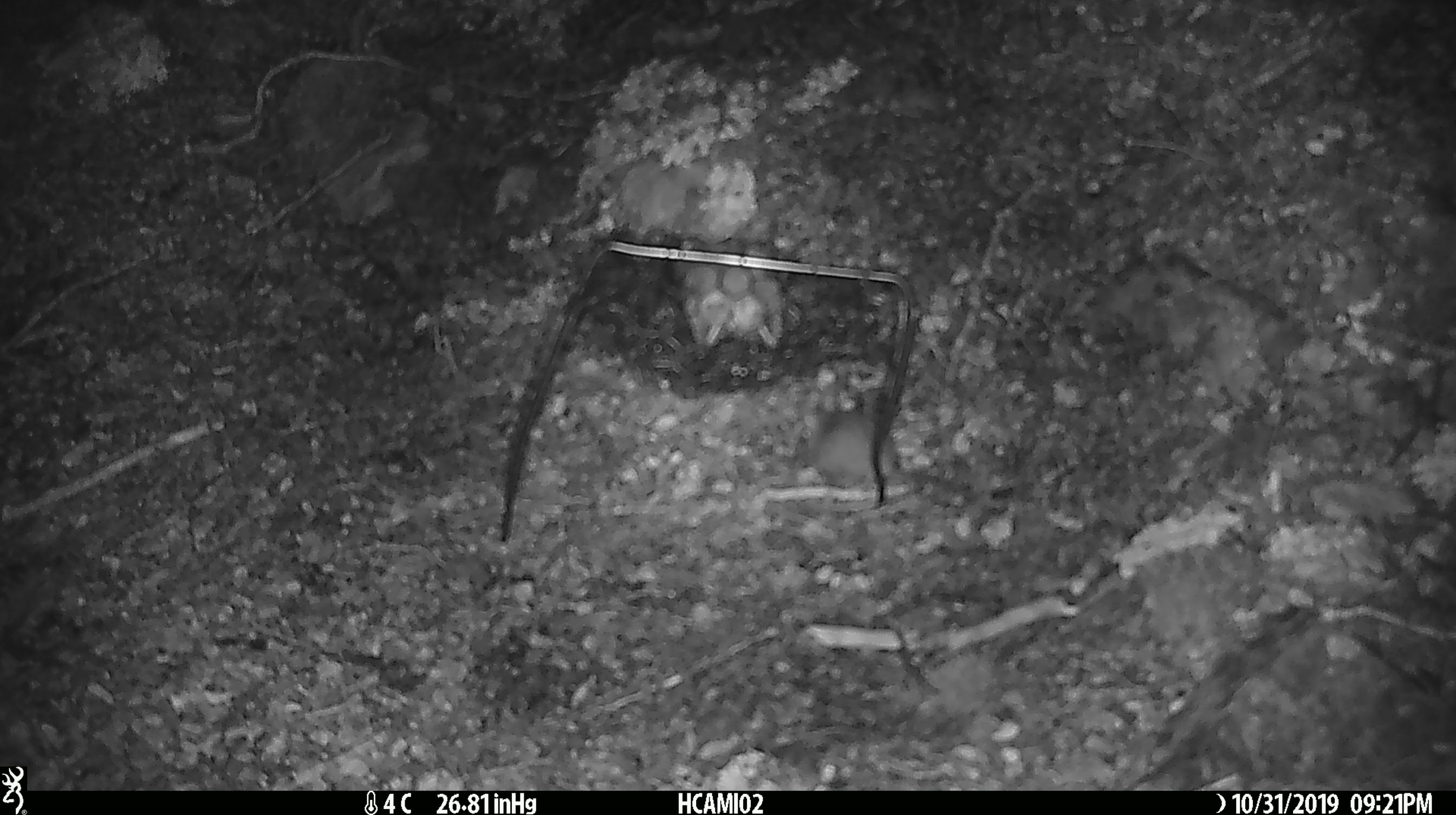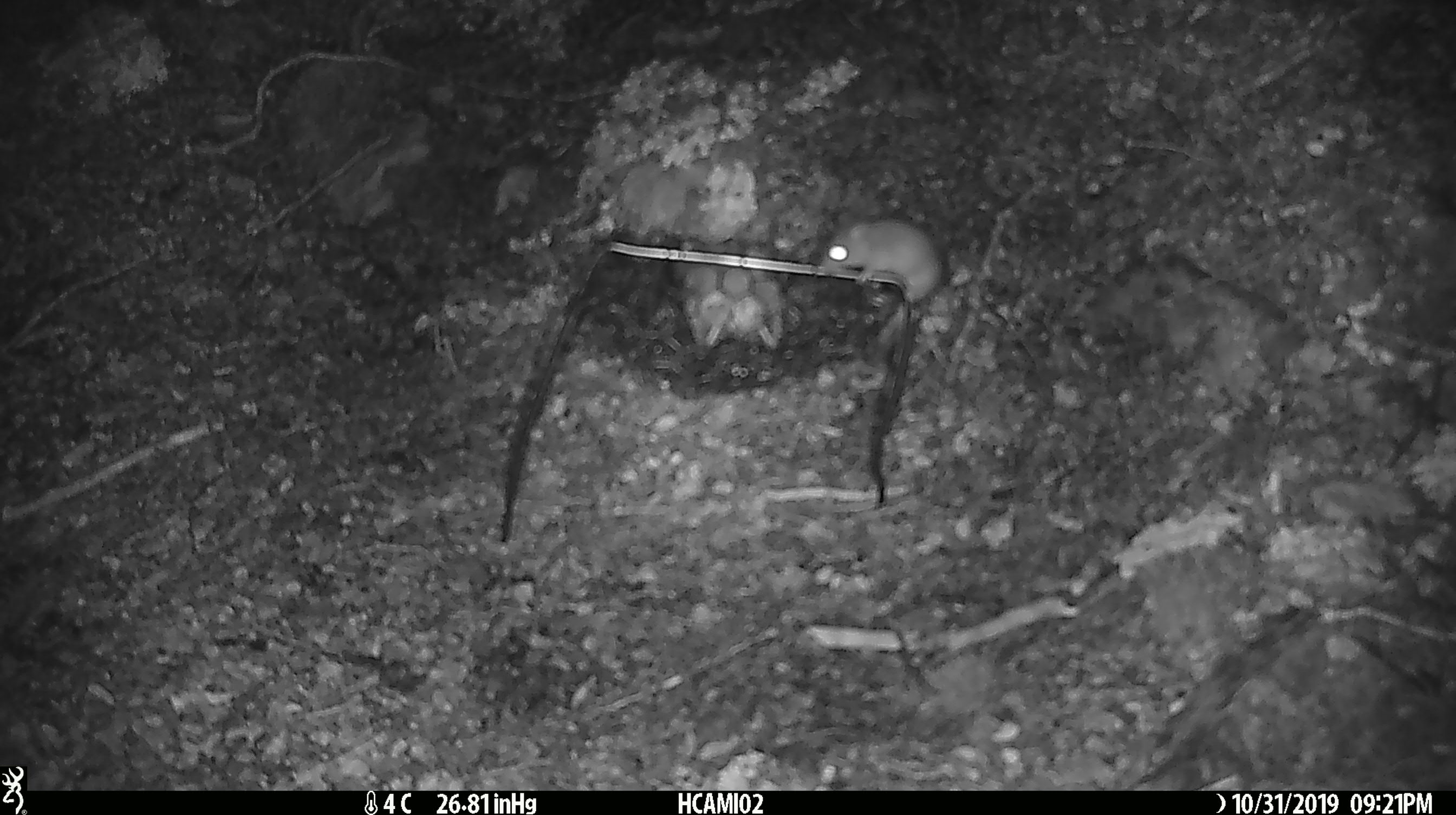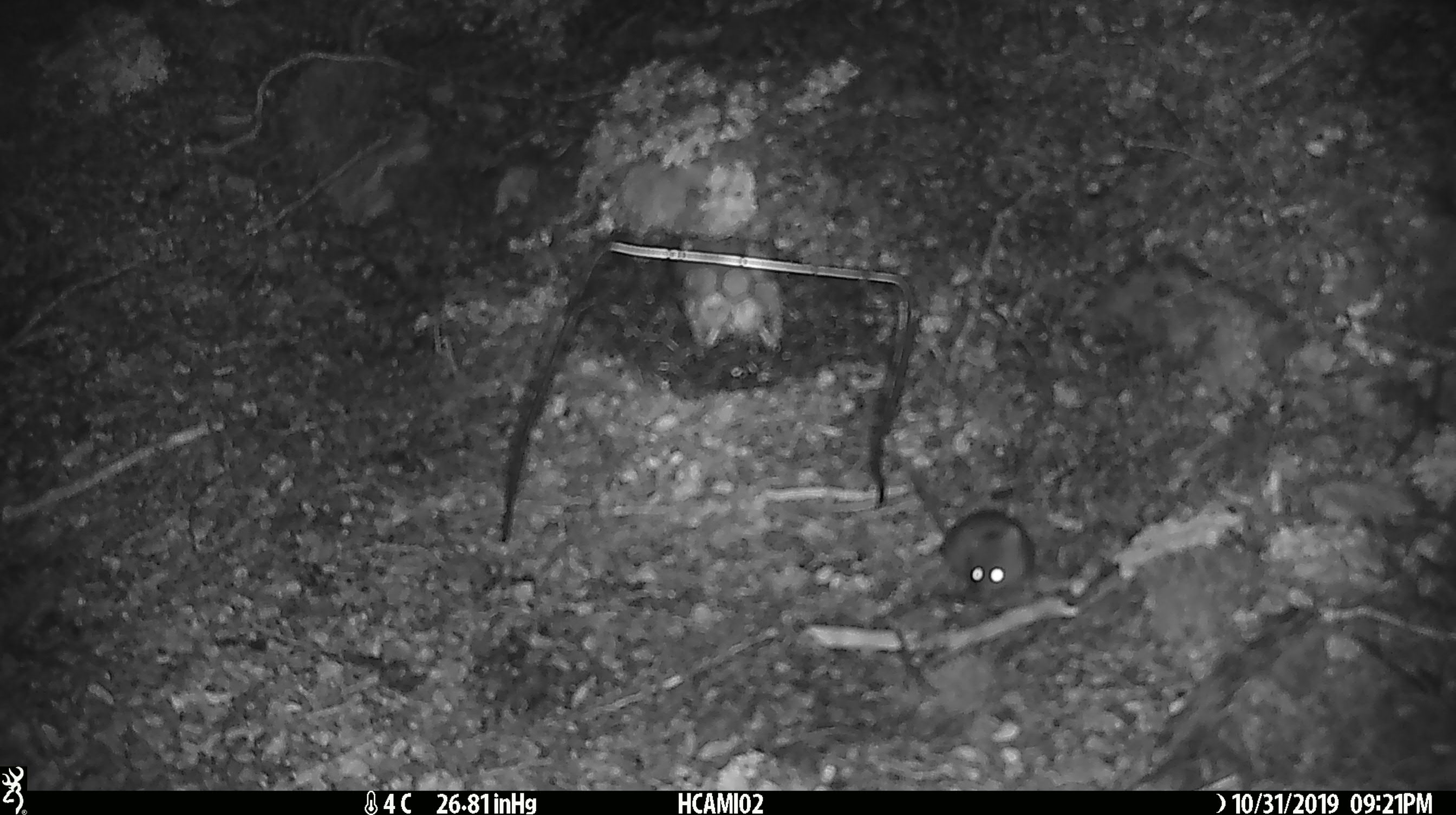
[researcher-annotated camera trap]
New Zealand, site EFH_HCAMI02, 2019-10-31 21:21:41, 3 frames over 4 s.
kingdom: Animalia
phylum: Chordata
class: Mammalia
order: Rodentia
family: Muridae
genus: Mus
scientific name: Mus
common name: mouse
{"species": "mouse (Mus)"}